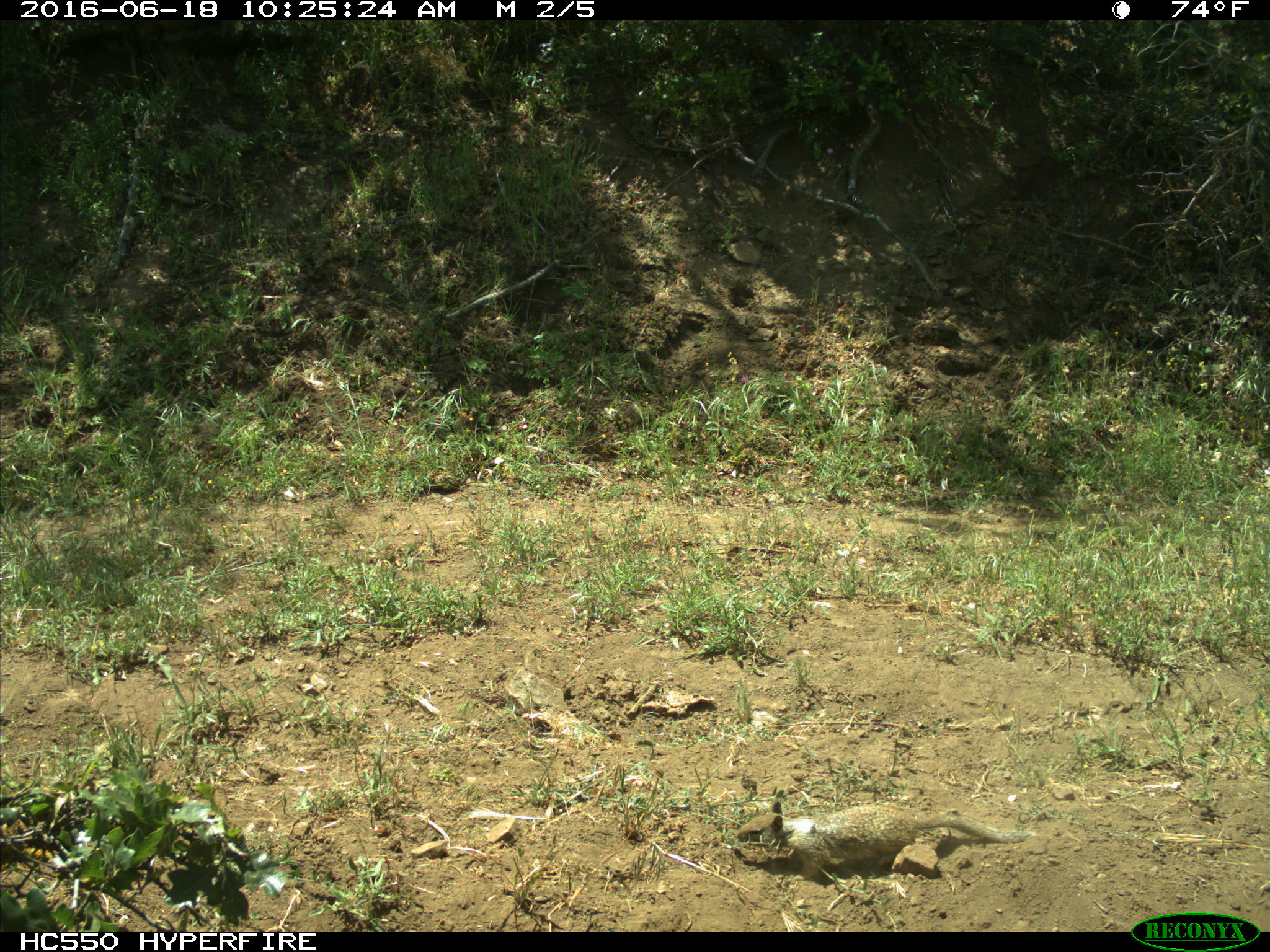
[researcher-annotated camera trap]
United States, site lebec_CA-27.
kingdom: Animalia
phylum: Chordata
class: Mammalia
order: Rodentia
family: Sciuridae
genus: Otospermophilus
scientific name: Otospermophilus beecheyi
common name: california ground squirrel